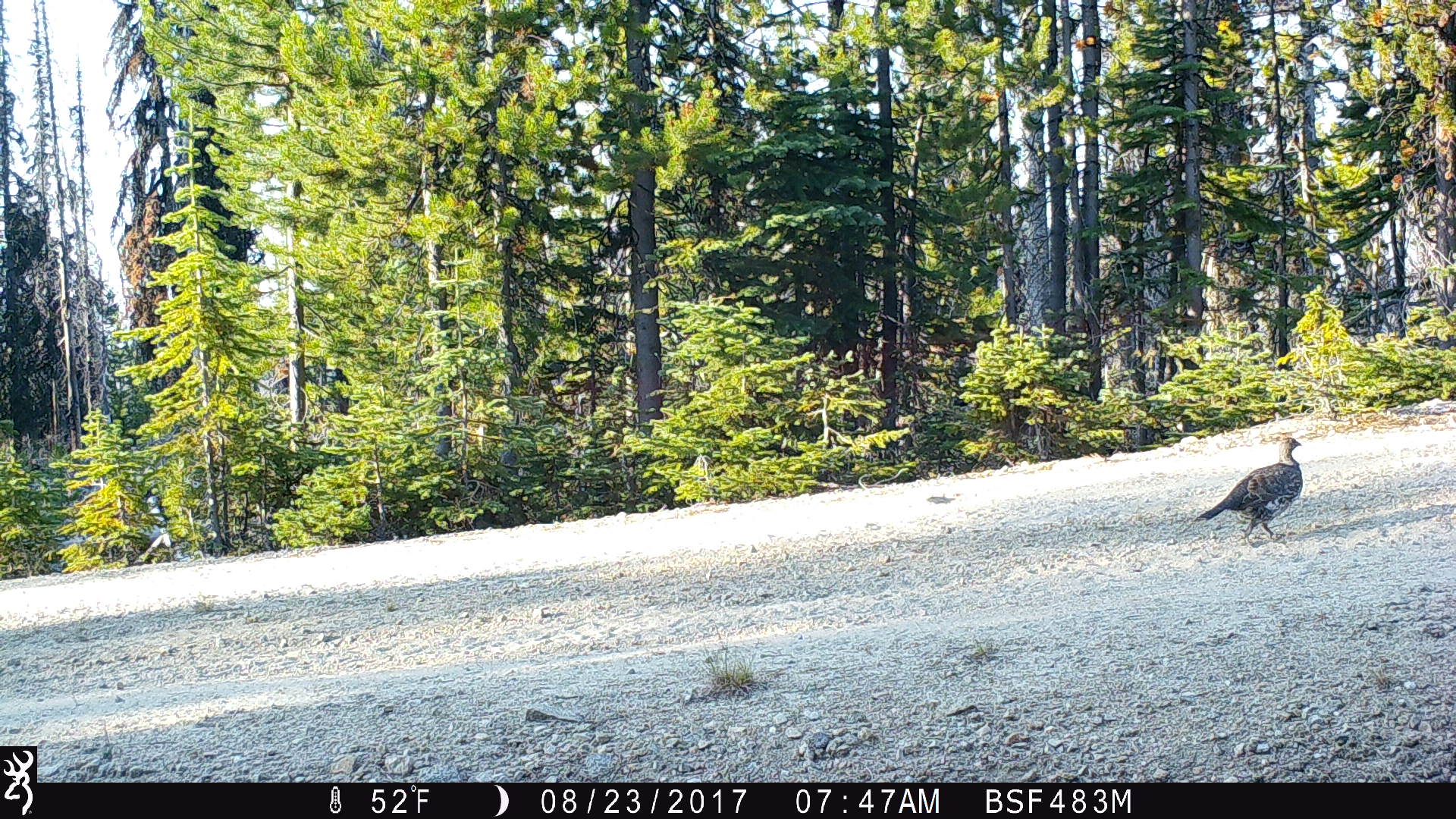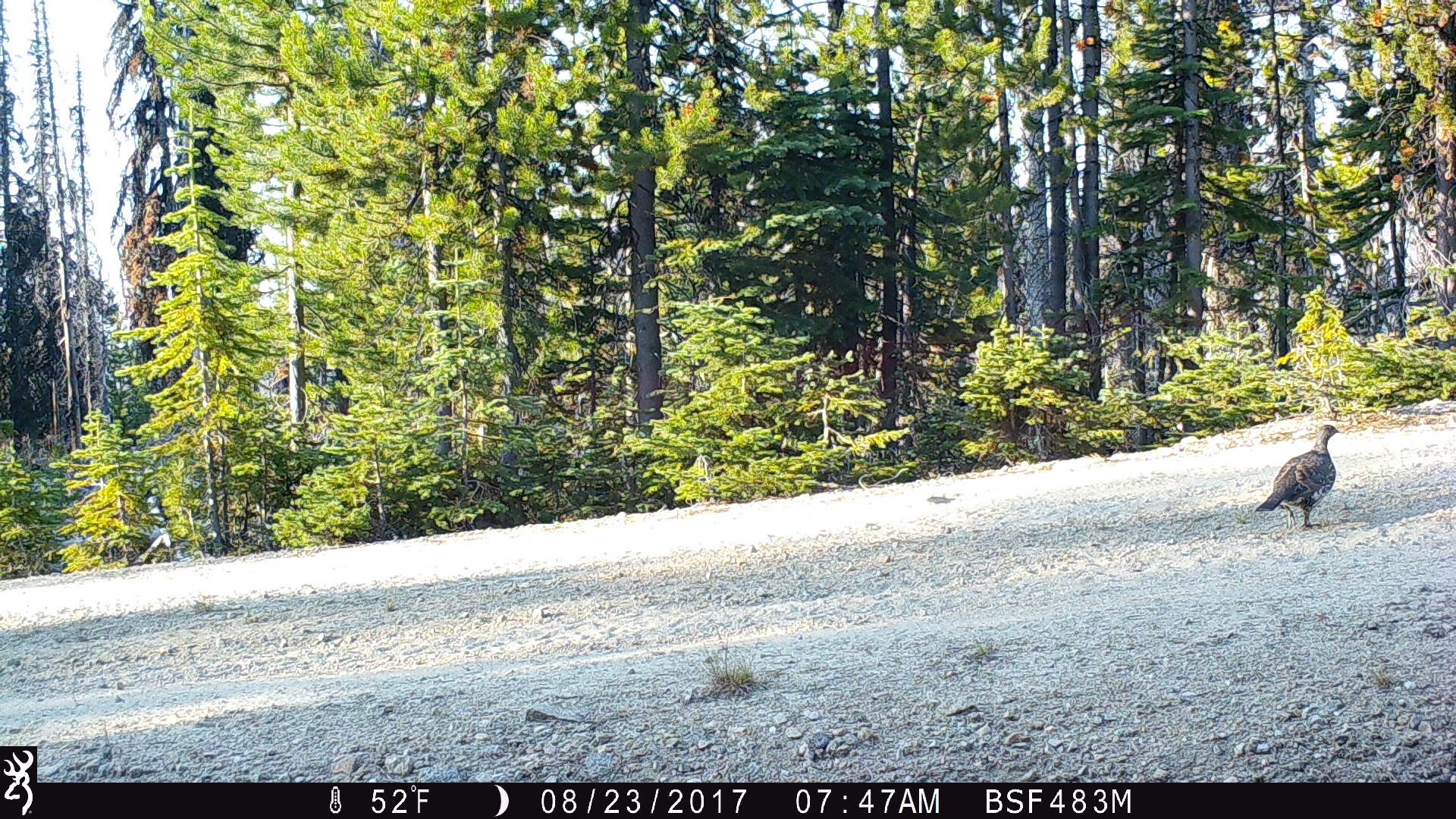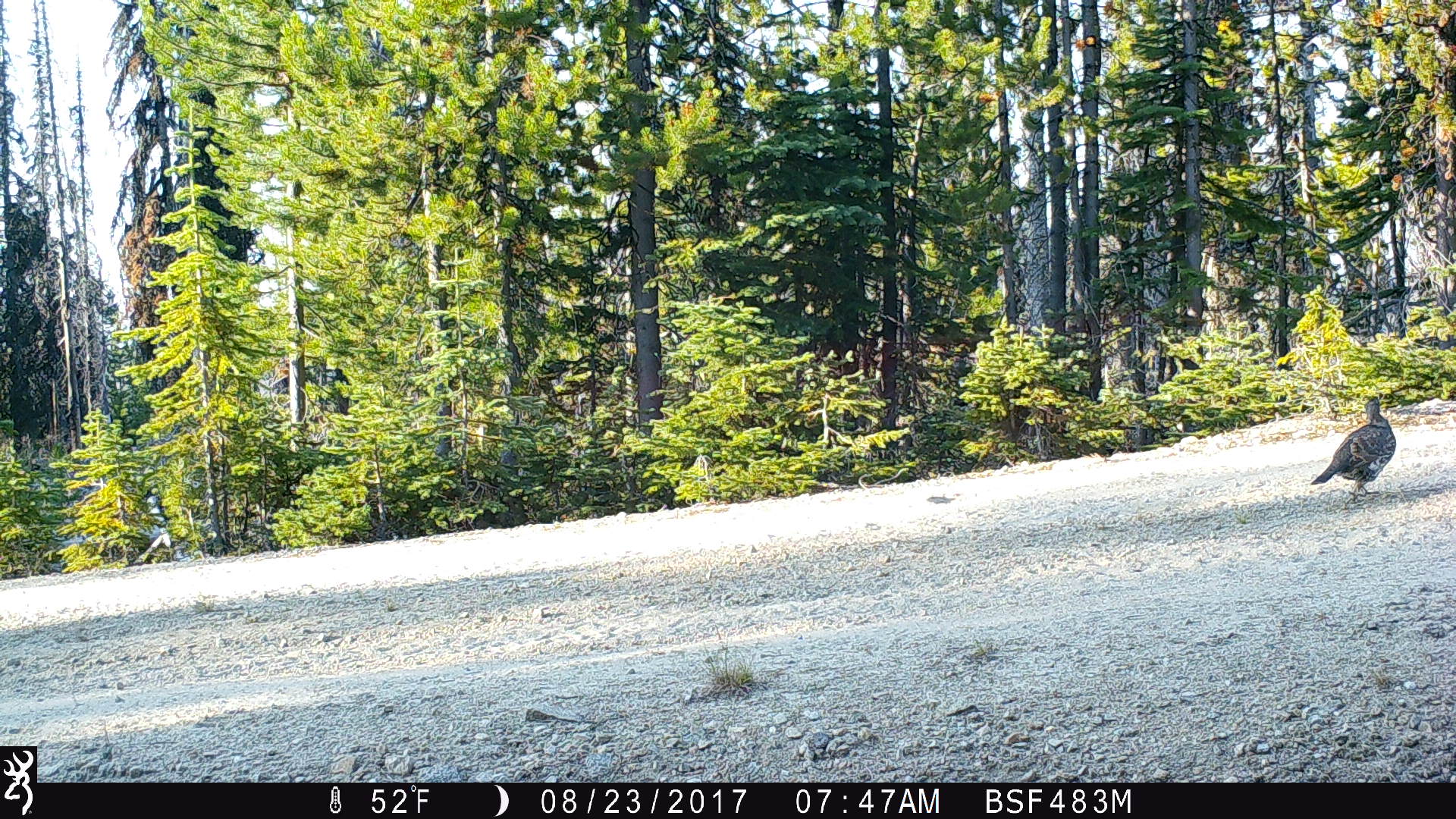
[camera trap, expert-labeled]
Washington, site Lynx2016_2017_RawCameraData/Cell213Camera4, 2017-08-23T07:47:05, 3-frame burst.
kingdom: Animalia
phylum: Chordata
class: Aves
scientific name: Aves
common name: birds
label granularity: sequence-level